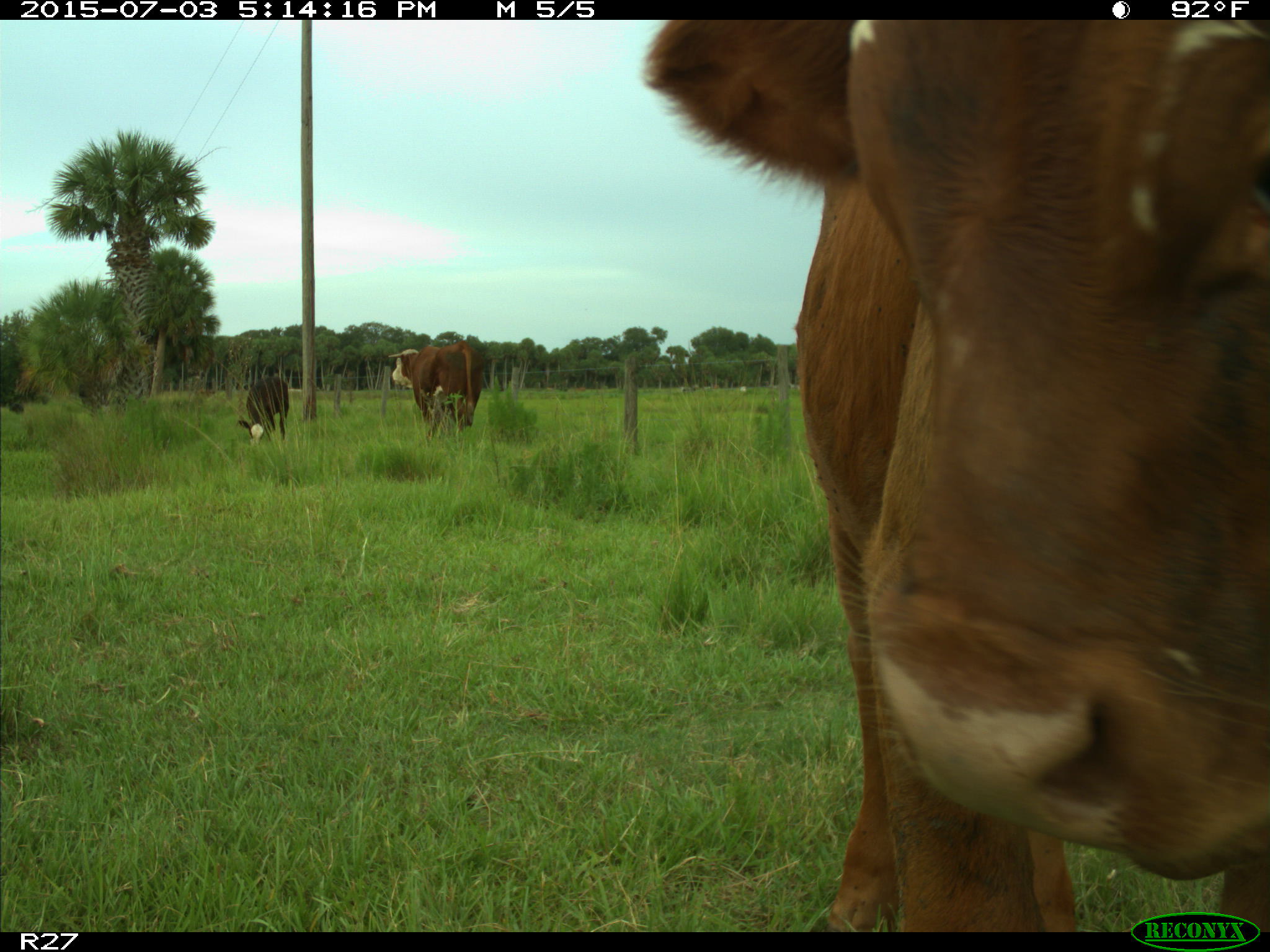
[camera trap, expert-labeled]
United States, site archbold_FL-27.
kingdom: Animalia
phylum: Chordata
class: Mammalia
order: Artiodactyla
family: Bovidae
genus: Bos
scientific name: Bos taurus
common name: domestic cow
Bos taurus (domestic cow).